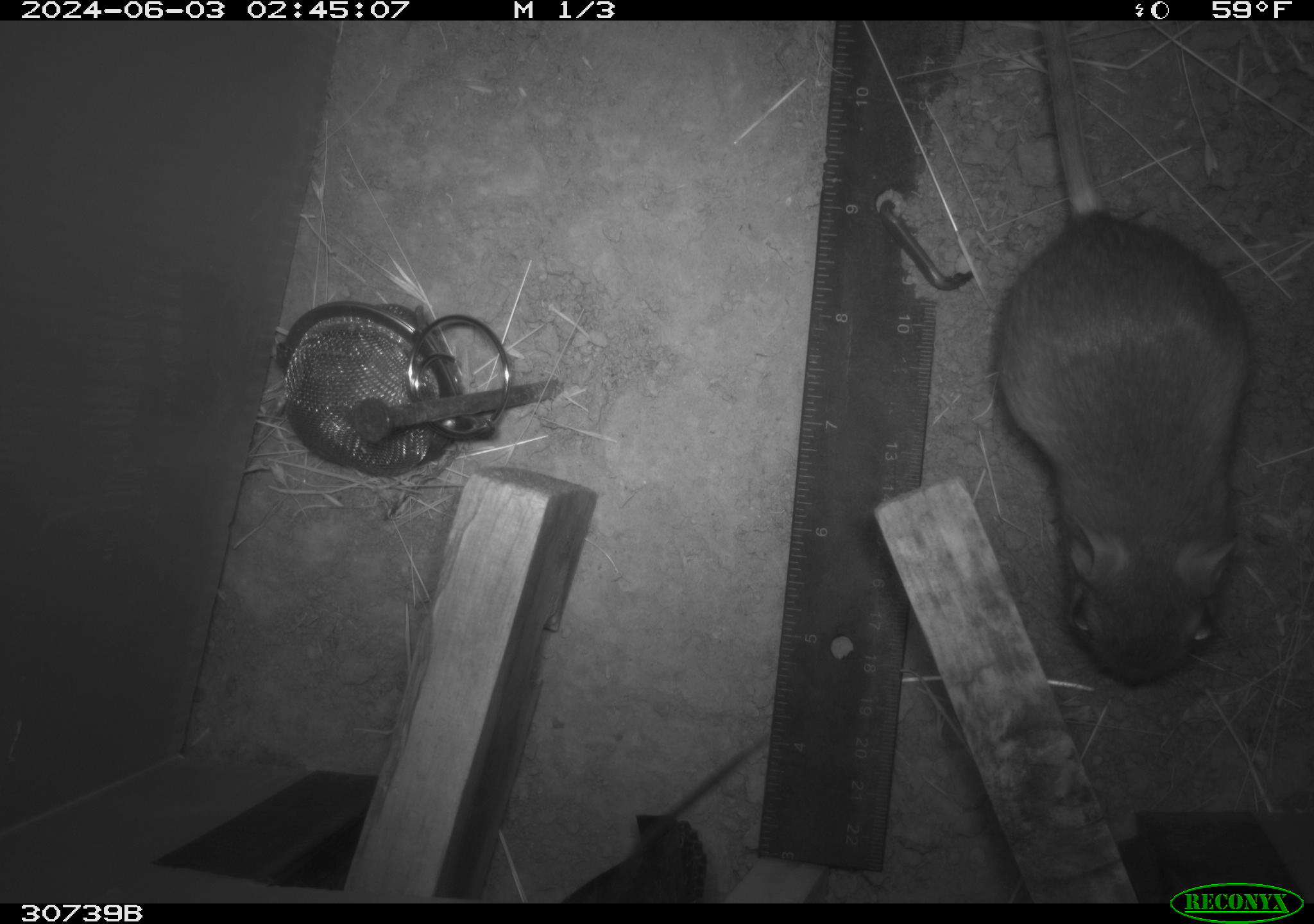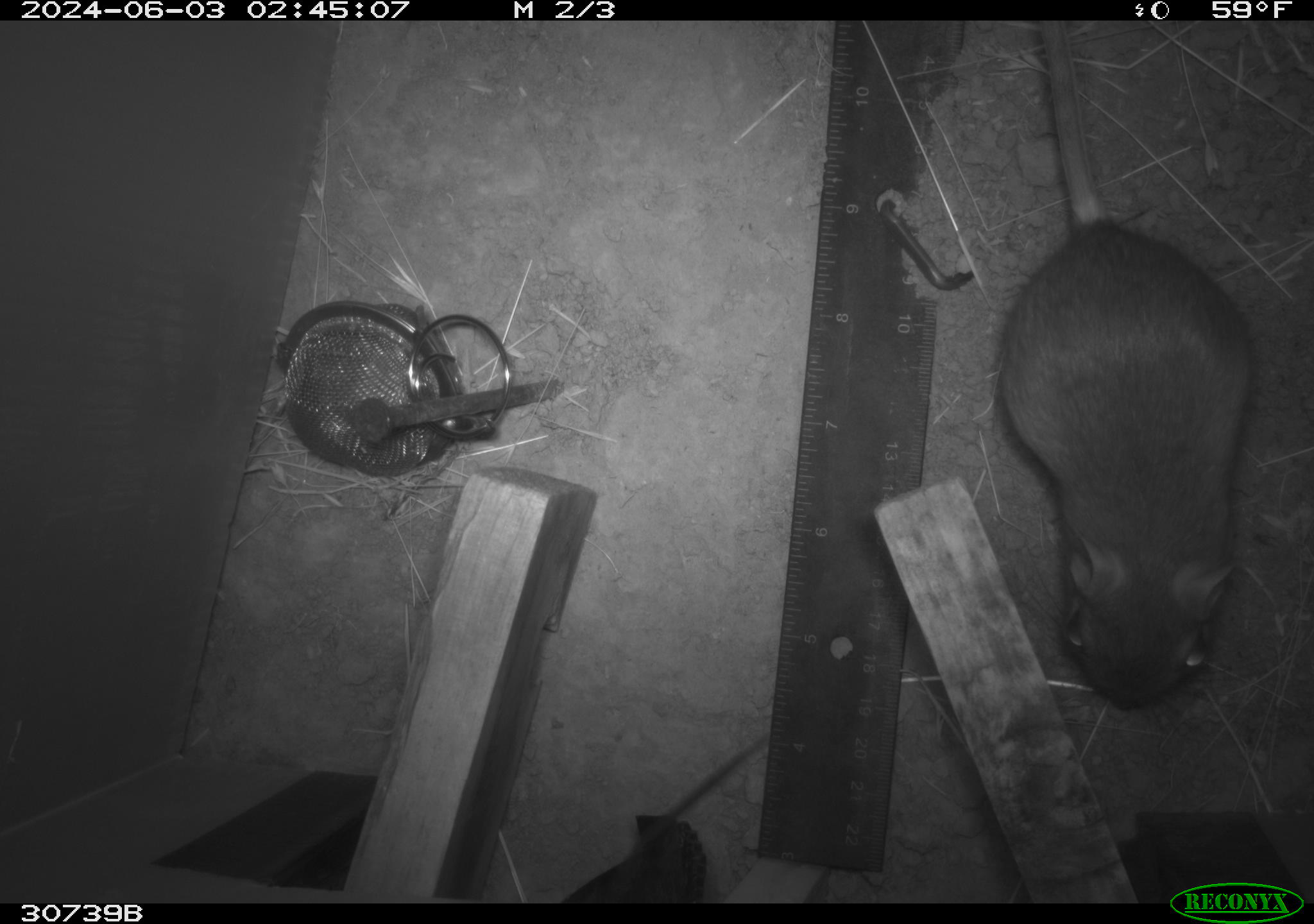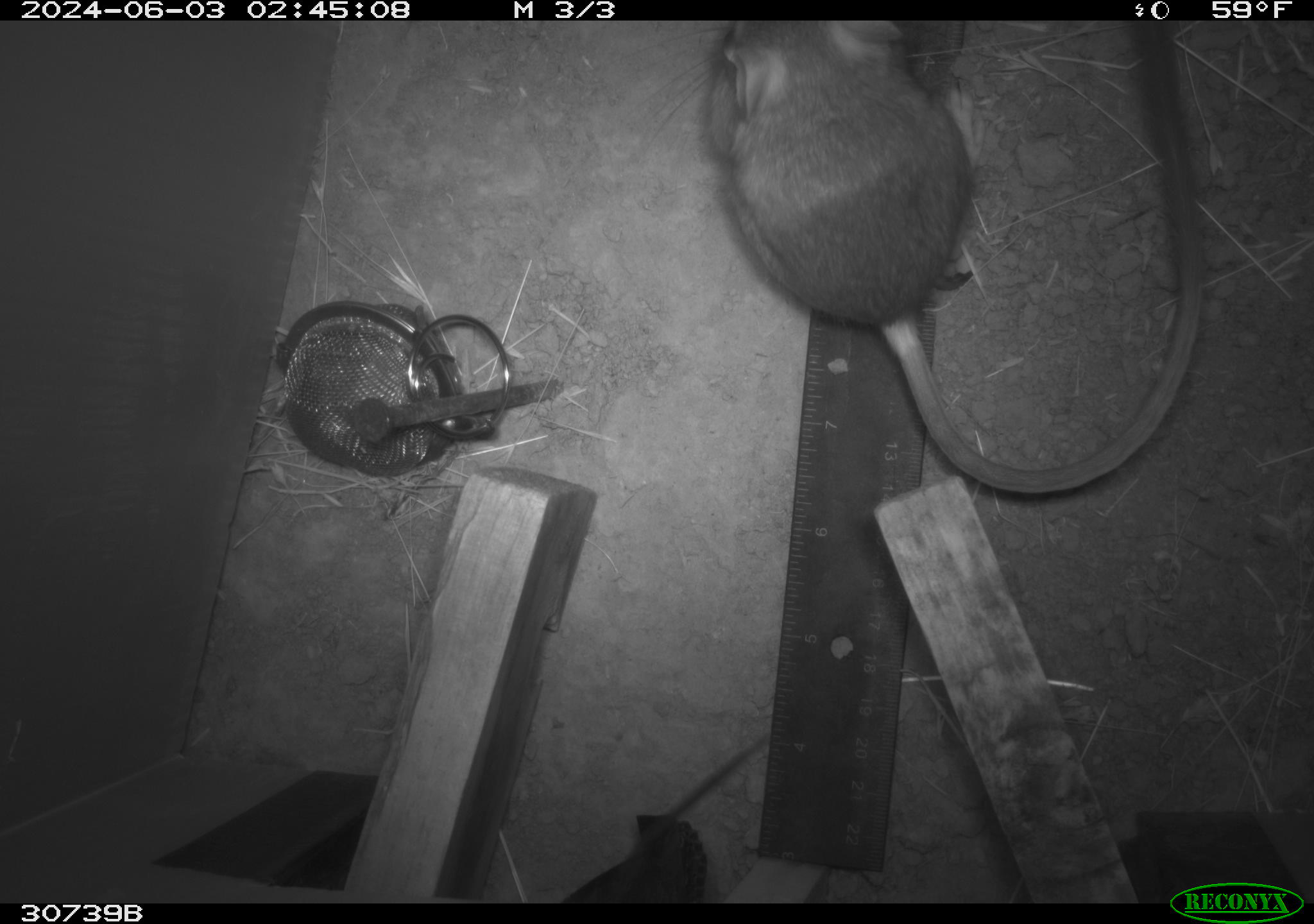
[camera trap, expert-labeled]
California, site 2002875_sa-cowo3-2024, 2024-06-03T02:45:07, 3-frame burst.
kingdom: Animalia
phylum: Chordata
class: Mammalia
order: Rodentia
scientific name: Rodentia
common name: rodent